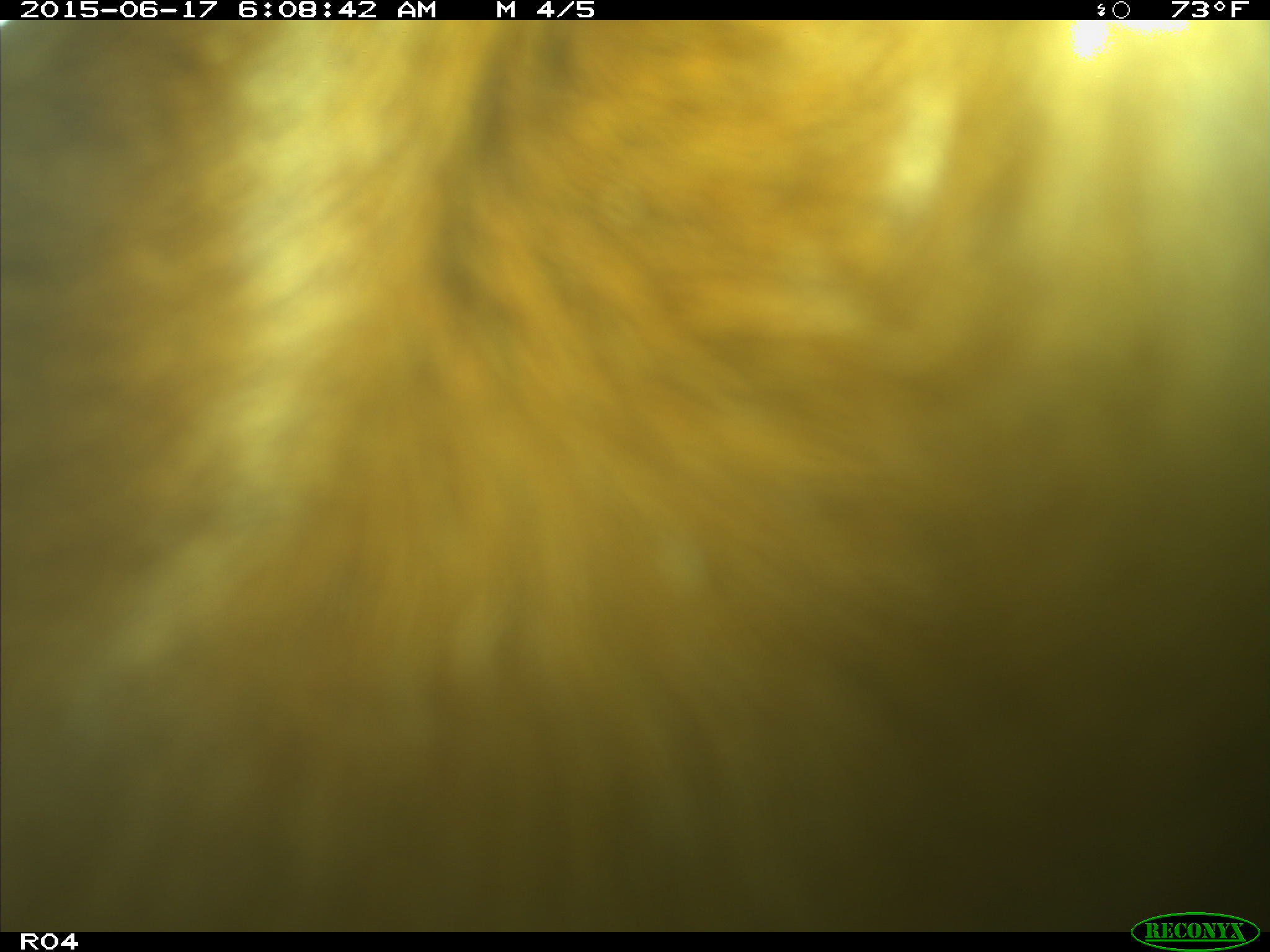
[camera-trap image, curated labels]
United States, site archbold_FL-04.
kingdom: Animalia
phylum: Chordata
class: Mammalia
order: Artiodactyla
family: Bovidae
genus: Bos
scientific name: Bos taurus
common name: domestic cow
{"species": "Bos taurus (domestic cow)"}